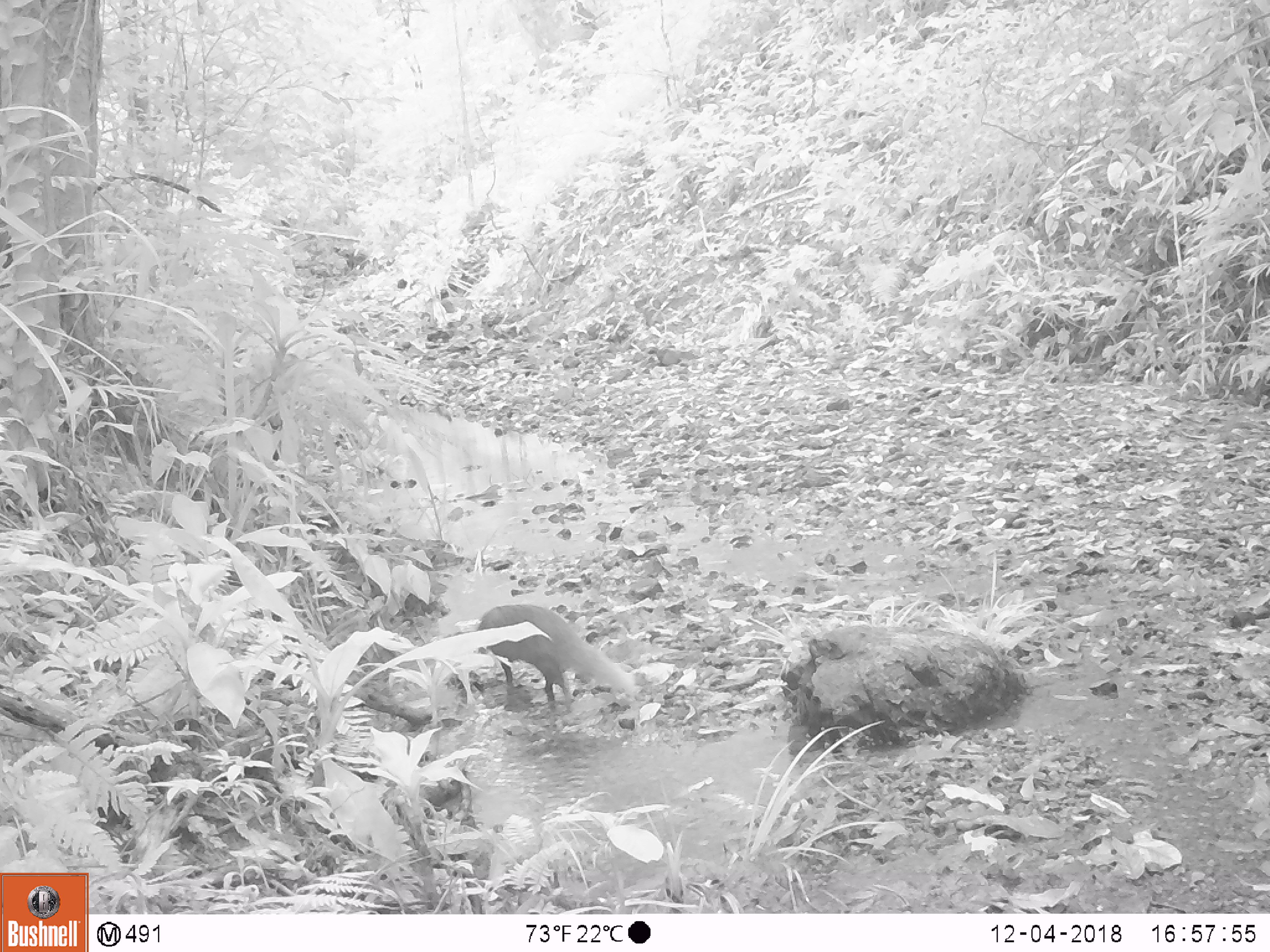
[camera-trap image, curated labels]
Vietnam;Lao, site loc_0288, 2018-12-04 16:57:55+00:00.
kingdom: Animalia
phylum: Chordata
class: Mammalia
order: Carnivora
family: Herpestidae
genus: Urva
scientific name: Urva urva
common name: crab-eating mongoose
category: crab eating mongoose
Crab eating mongoose (crab-eating mongoose) (Urva urva). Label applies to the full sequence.